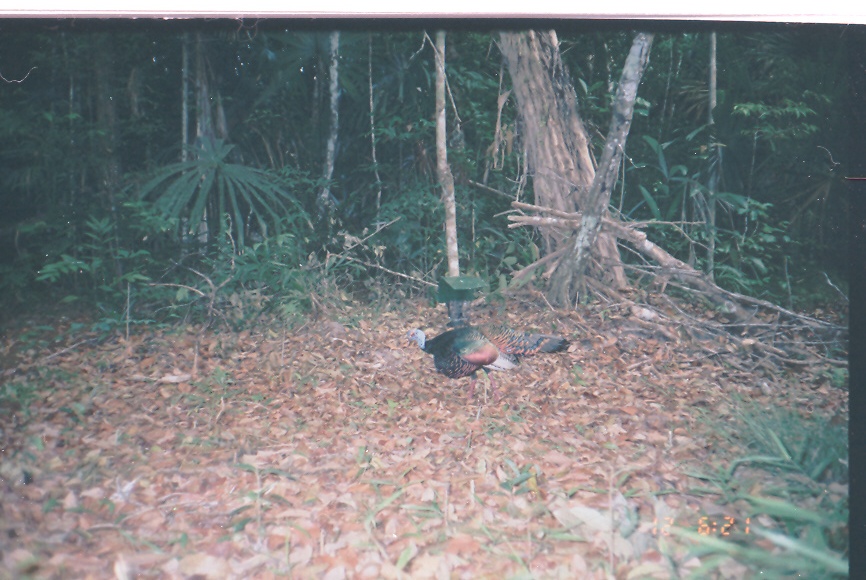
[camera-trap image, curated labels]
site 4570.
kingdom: Animalia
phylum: Chordata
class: Aves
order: Galliformes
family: Phasianidae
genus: Meleagris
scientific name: Meleagris ocellata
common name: ocellated turkey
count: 1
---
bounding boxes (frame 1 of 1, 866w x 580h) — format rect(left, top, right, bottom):
meleagris ocellata: rect(406, 323, 572, 408)